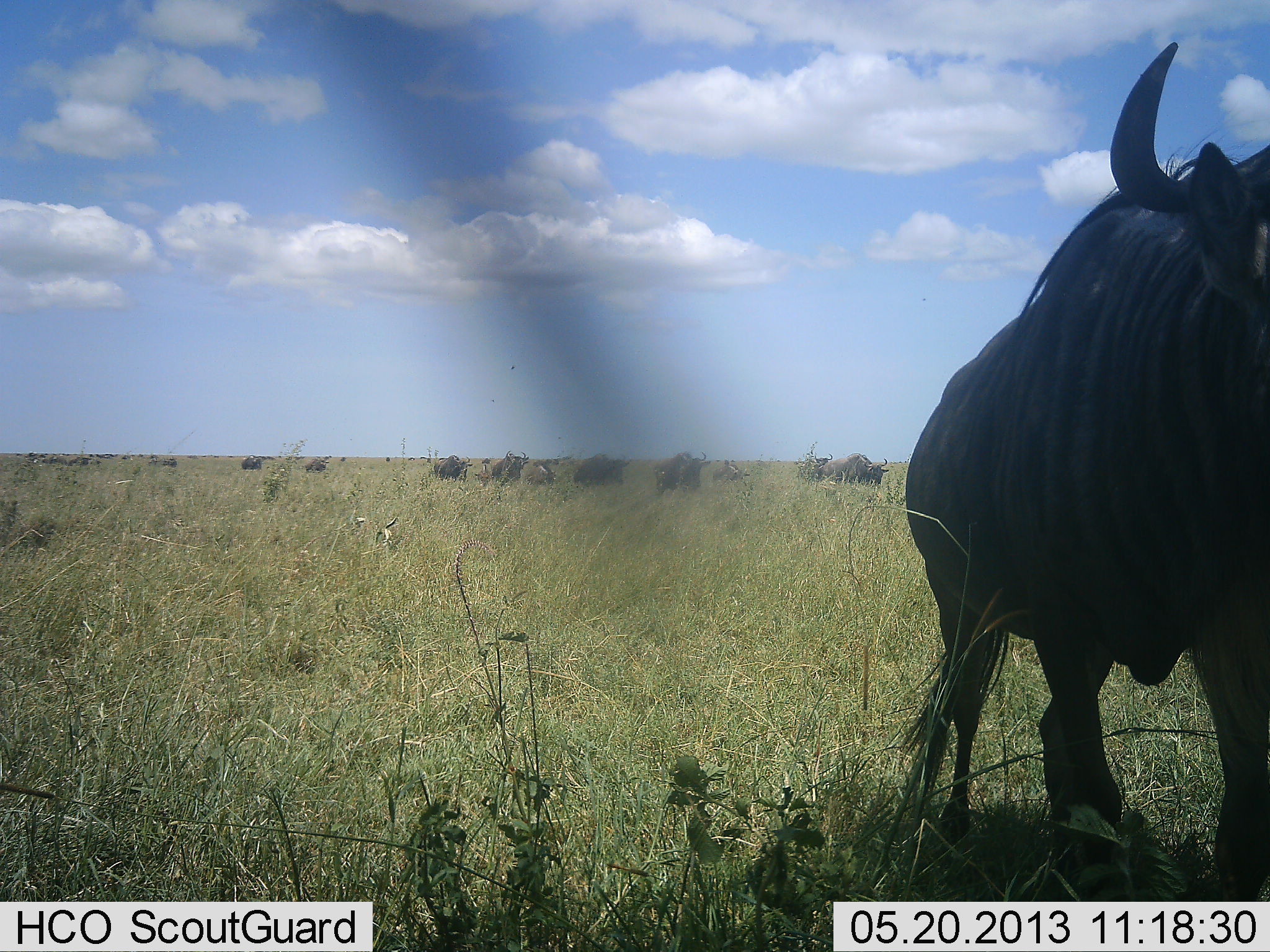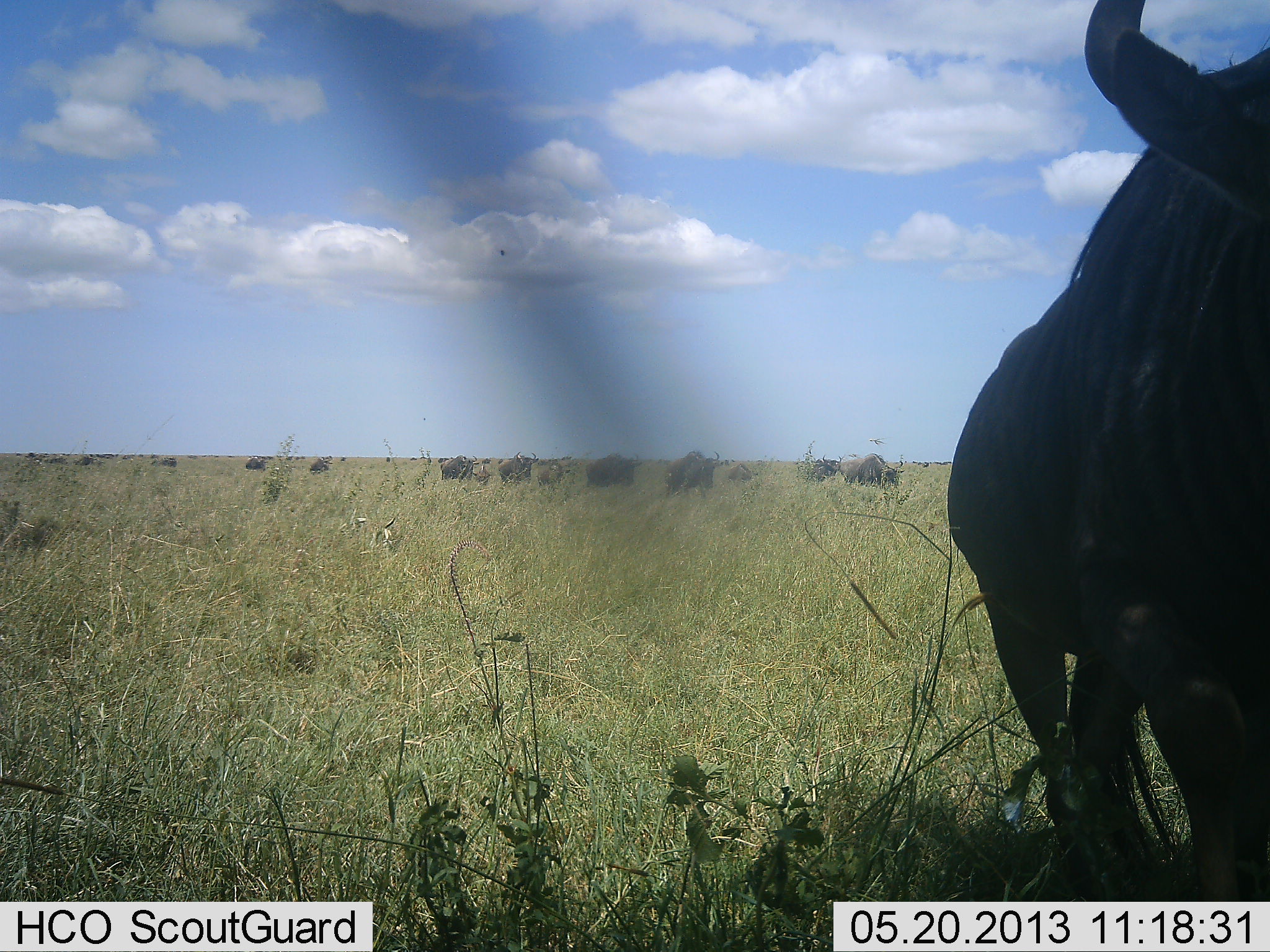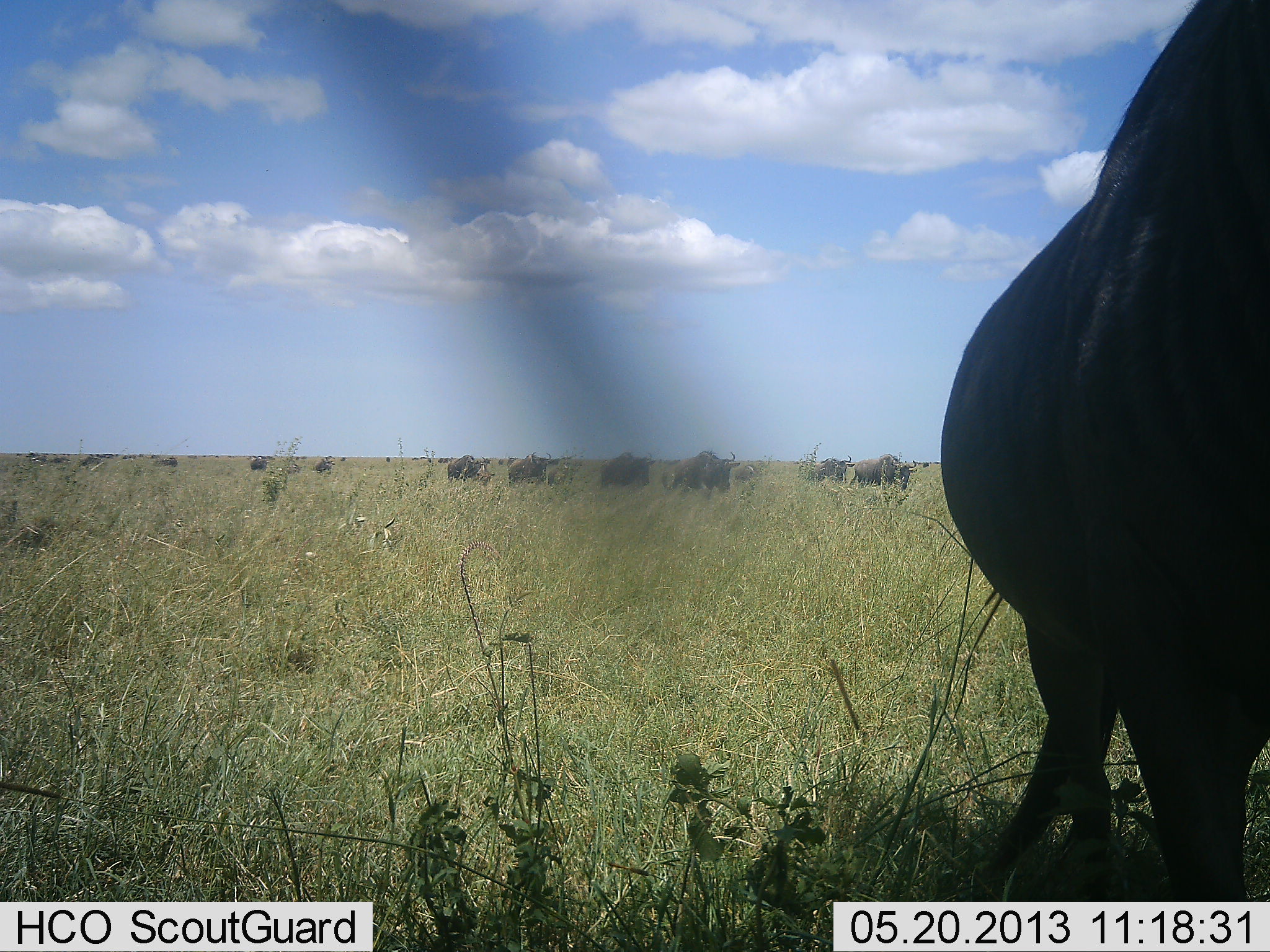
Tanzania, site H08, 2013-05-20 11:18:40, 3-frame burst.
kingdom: Animalia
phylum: Chordata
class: Mammalia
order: Artiodactyla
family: Bovidae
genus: Connochaetes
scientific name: Connochaetes taurinus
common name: blue wildebeest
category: wildebeest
Wildebeest (blue wildebeest) (Connochaetes taurinus), count 11-50. Behavior (volunteer vote fractions): standing 31%, resting 3%, moving 72%, interacting 6%. Young present (vote fraction): 6%. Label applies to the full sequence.